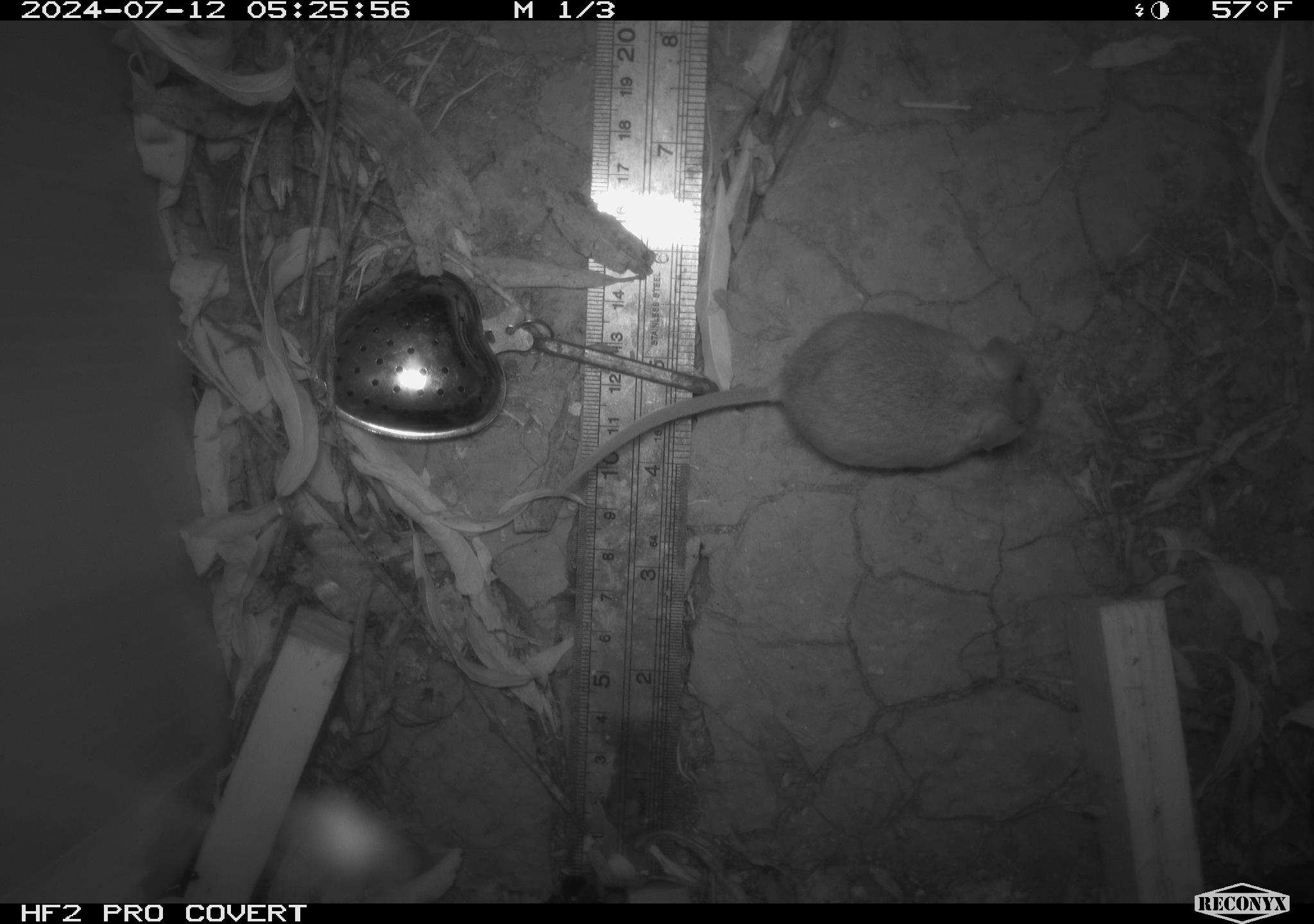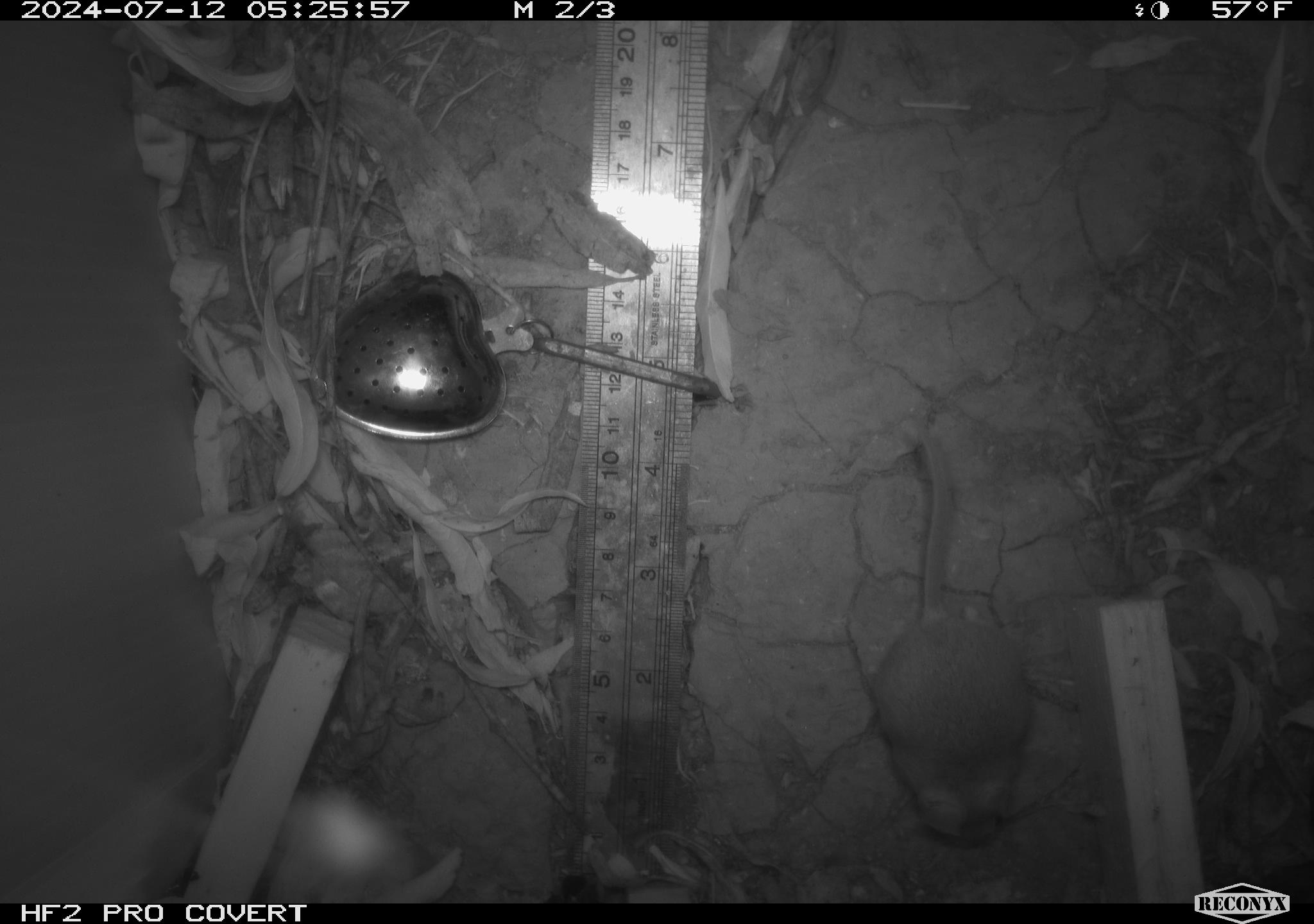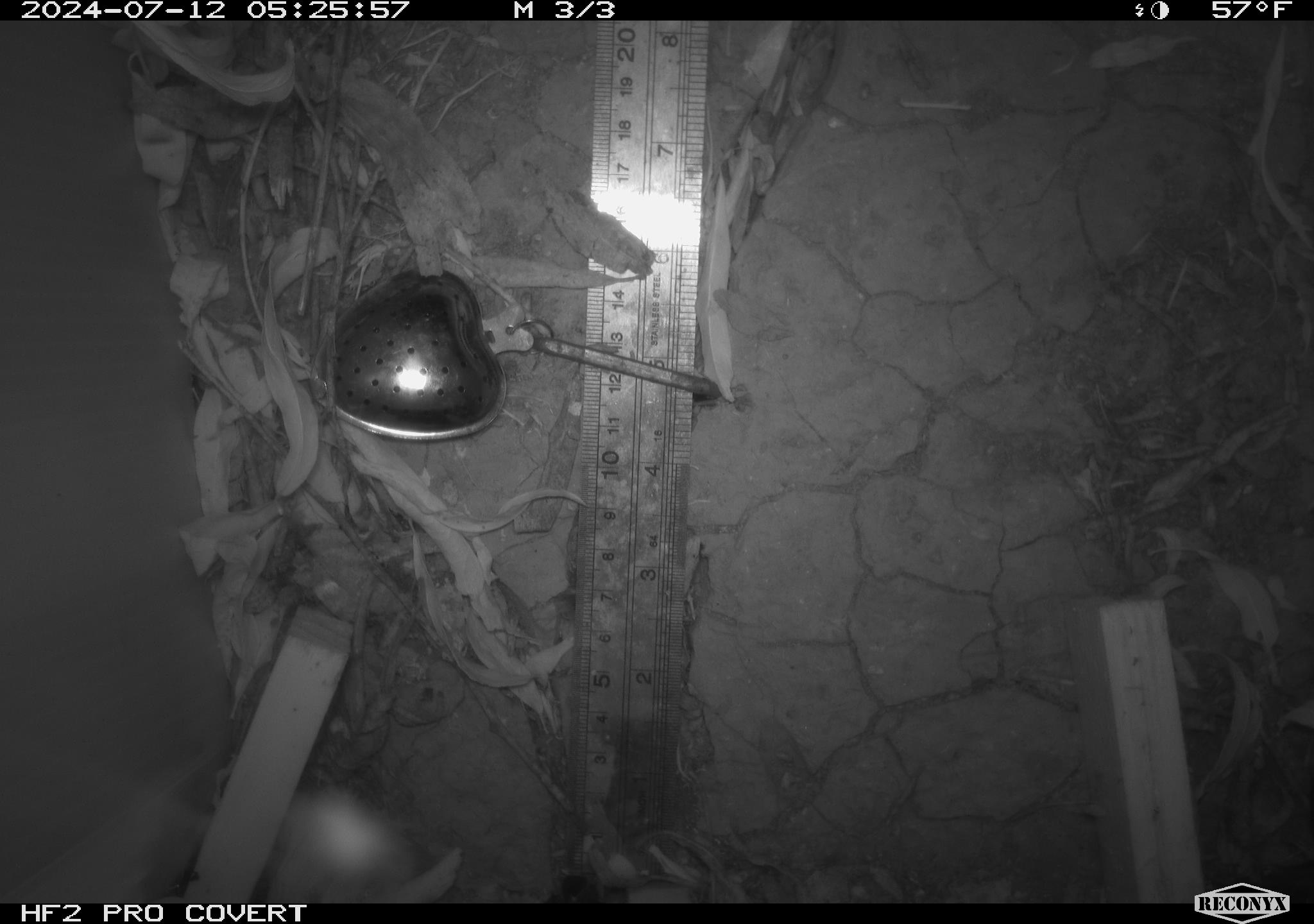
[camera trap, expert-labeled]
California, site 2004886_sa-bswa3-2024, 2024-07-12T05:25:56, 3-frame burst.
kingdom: Animalia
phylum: Chordata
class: Mammalia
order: Rodentia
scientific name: Rodentia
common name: mouse species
Mouse species (Rodentia).